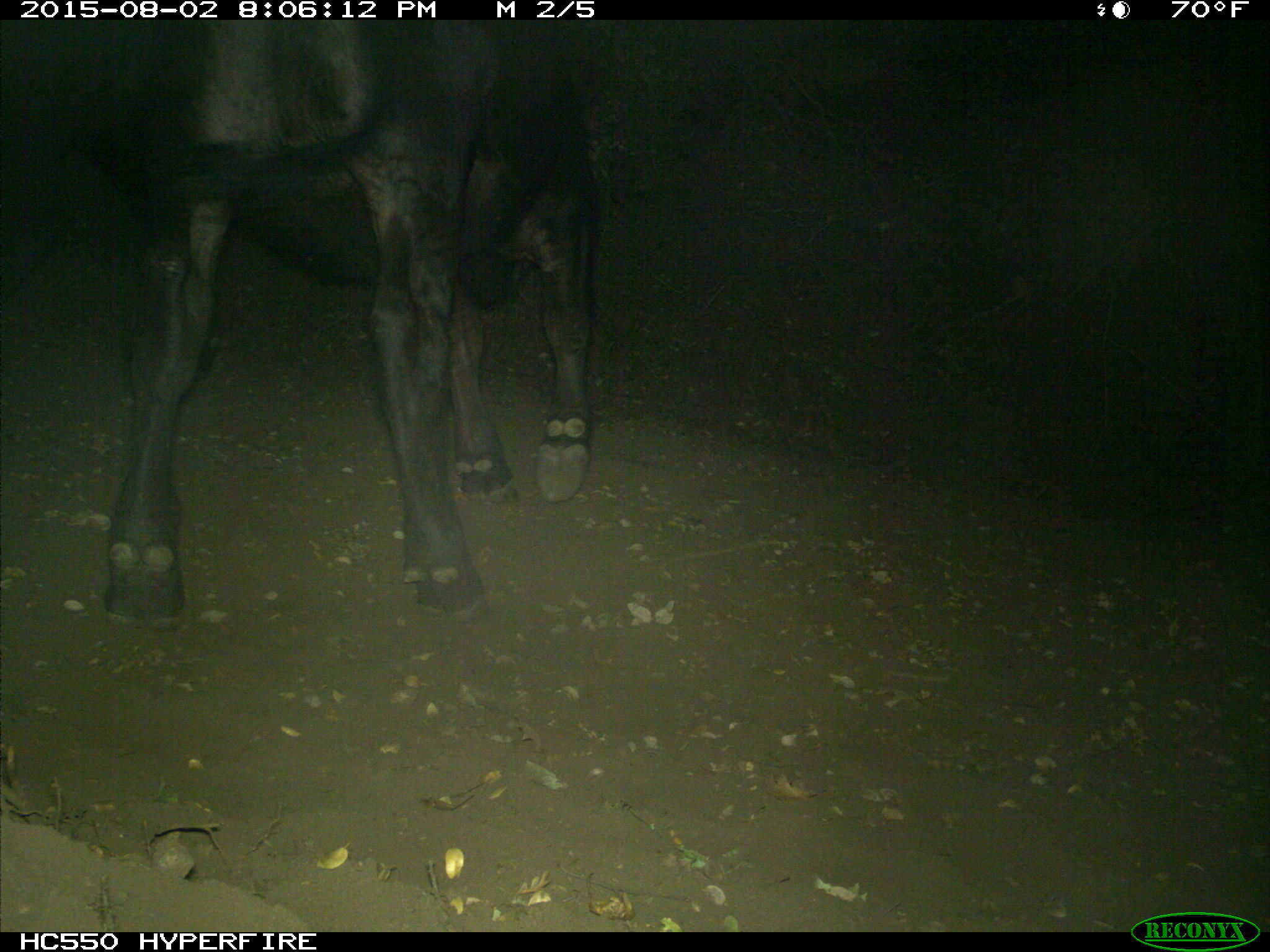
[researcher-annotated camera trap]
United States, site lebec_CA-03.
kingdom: Animalia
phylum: Chordata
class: Mammalia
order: Artiodactyla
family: Bovidae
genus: Bos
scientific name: Bos taurus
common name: domestic cow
Bos taurus (domestic cow).